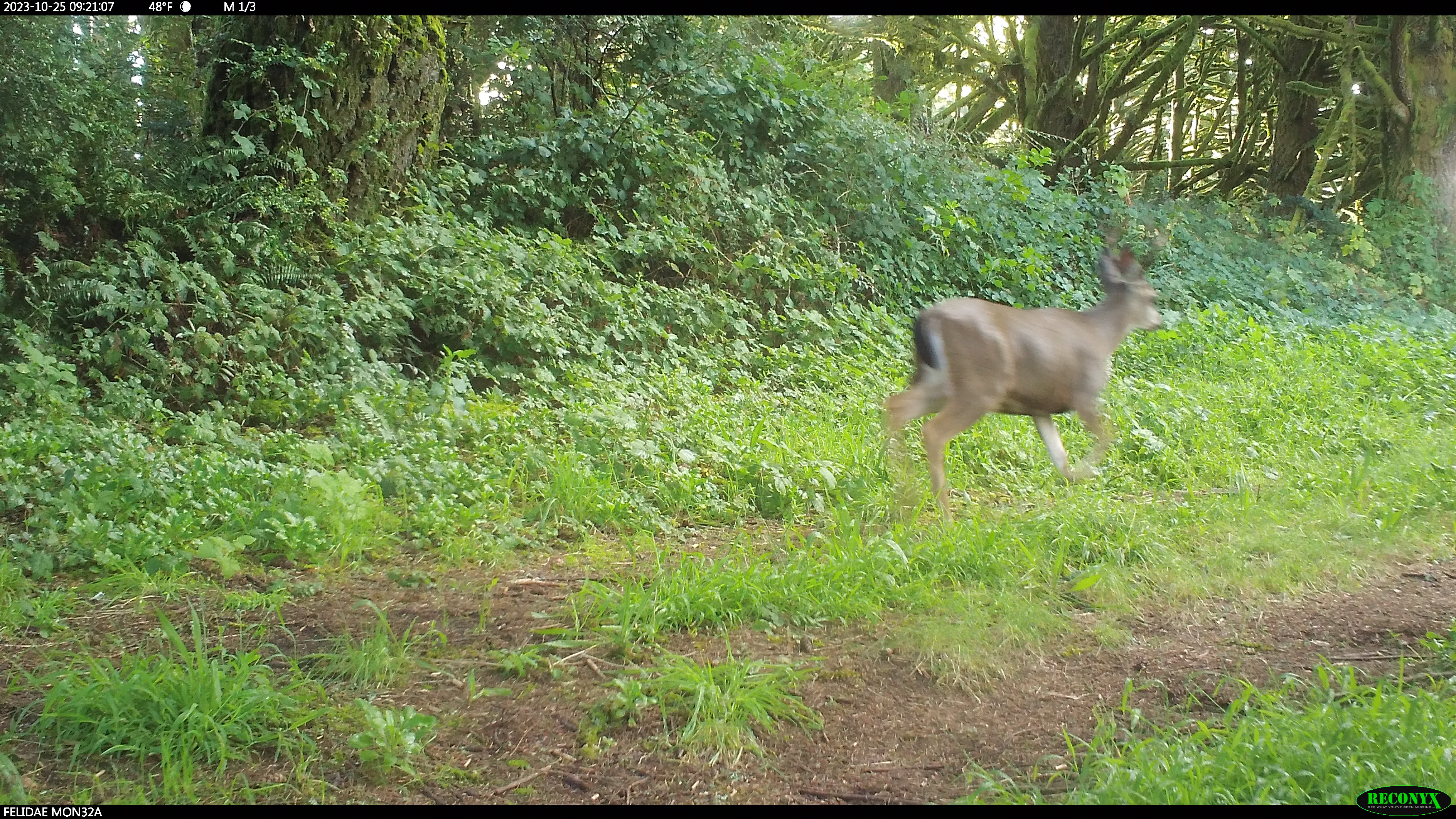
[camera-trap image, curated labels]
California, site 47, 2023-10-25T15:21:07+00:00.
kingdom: Animalia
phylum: Chordata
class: Mammalia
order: Artiodactyla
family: Cervidae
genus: Odocoileus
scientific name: Odocoileus hemionus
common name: mule deer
Mule deer (Odocoileus hemionus).